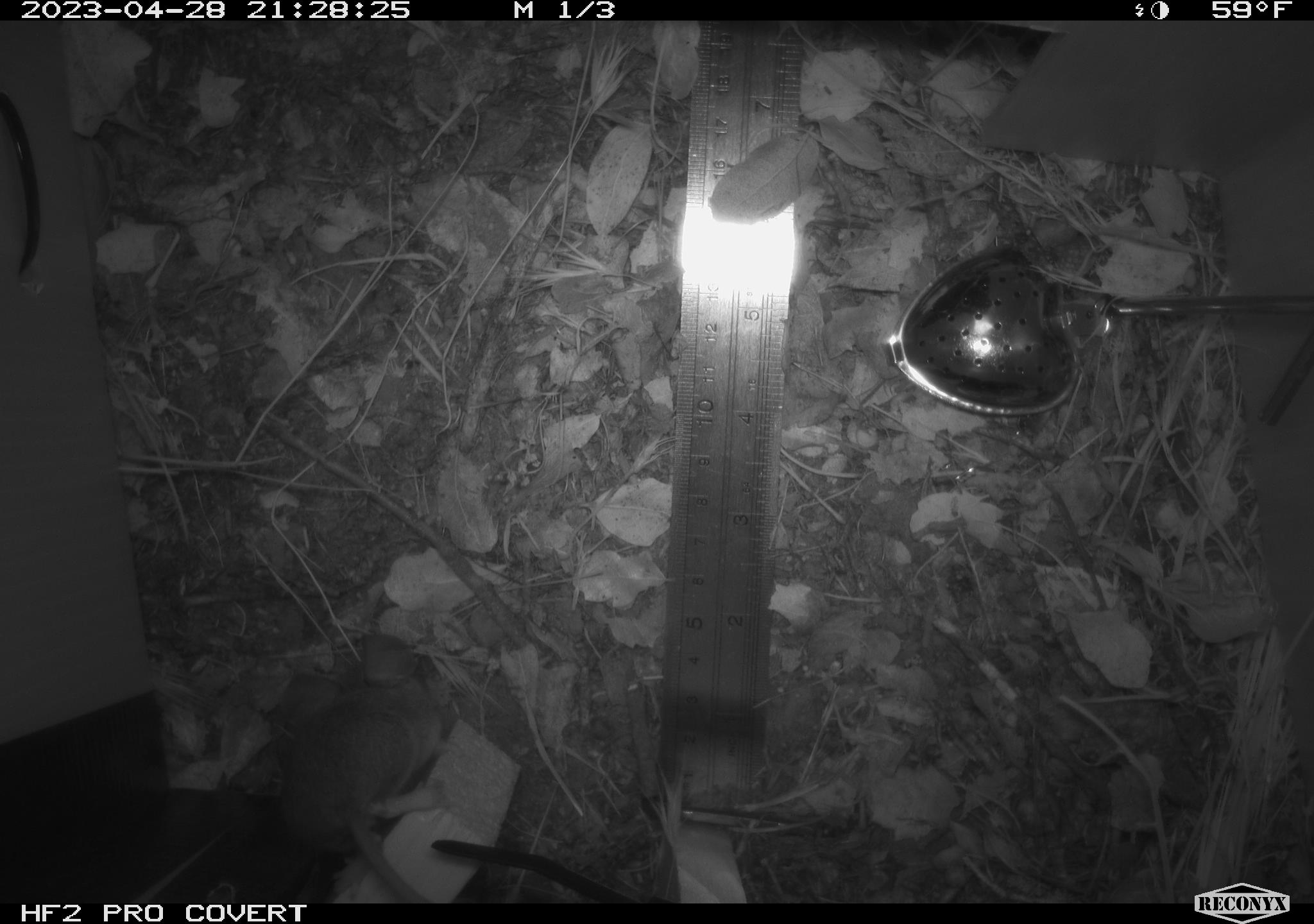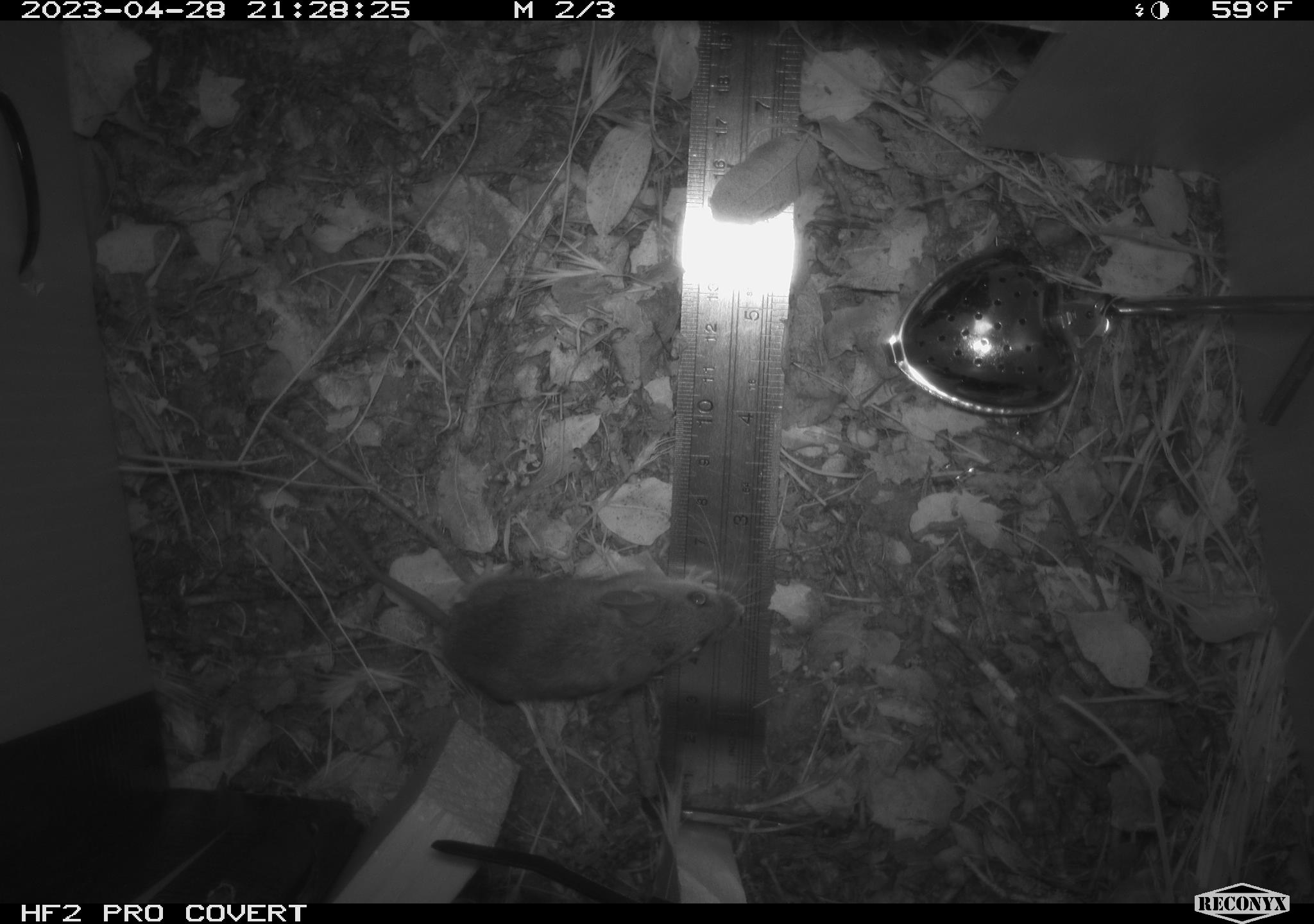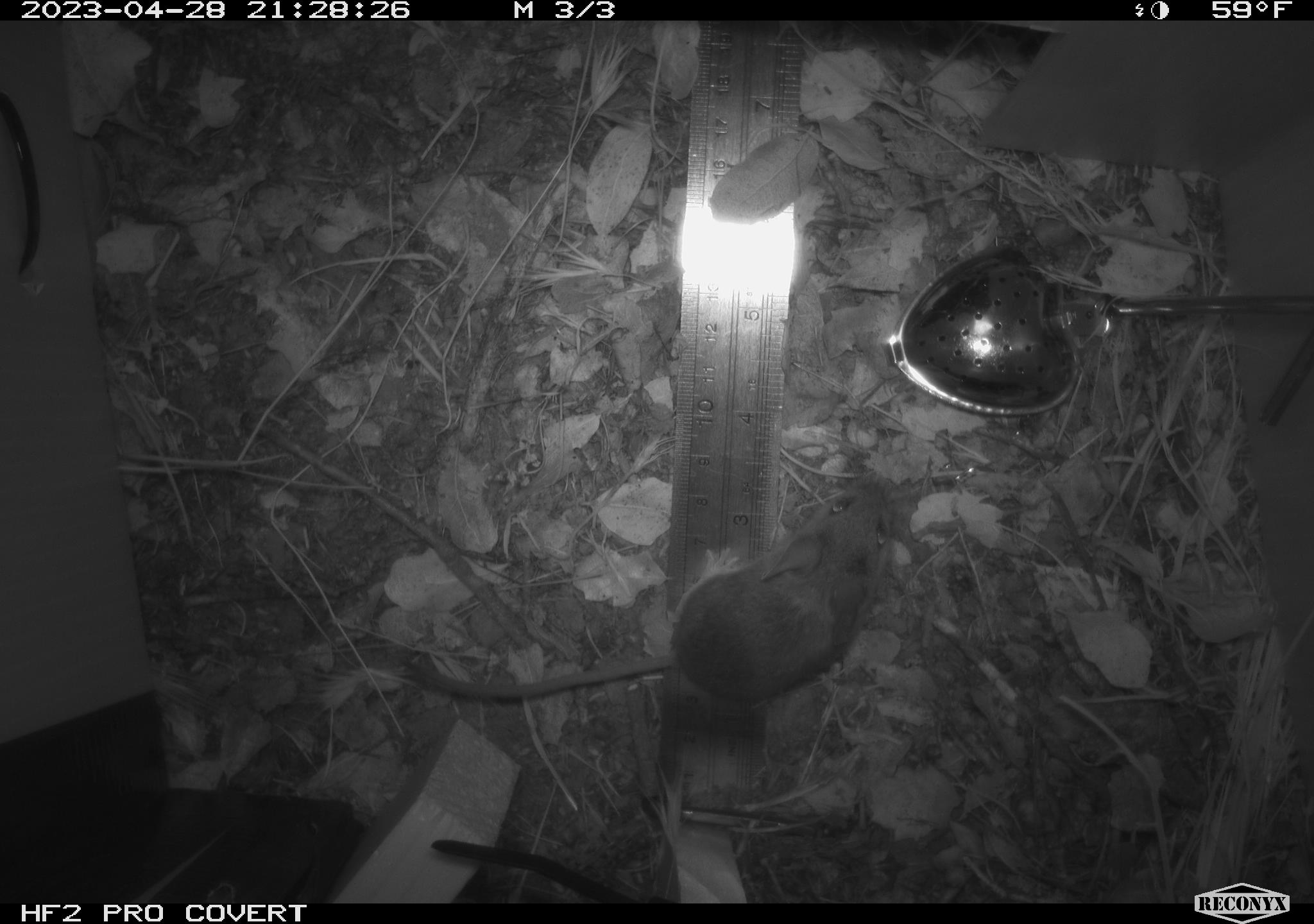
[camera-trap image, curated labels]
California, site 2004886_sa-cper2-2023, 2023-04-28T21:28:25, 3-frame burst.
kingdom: Animalia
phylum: Chordata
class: Mammalia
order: Rodentia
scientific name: Rodentia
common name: mouse species